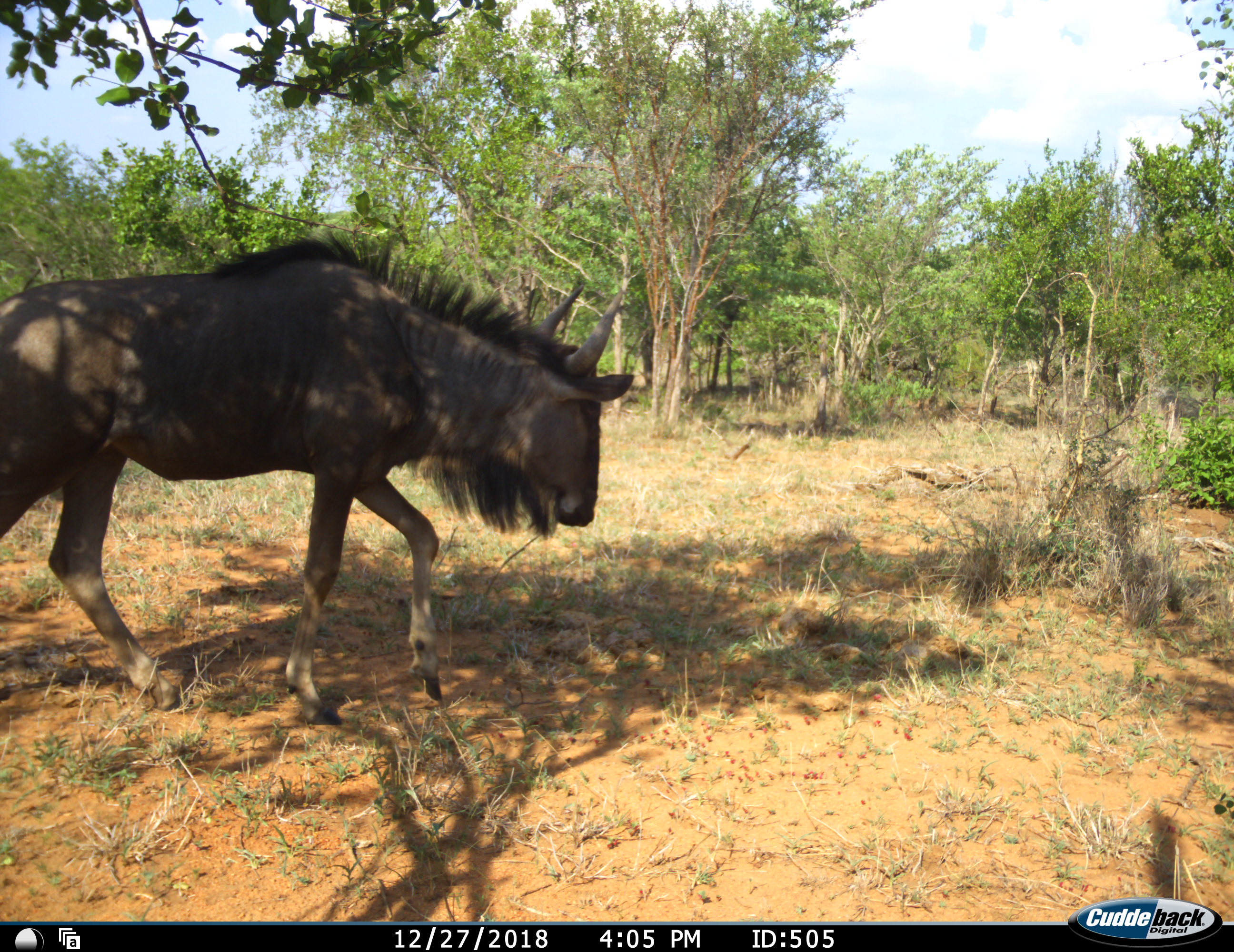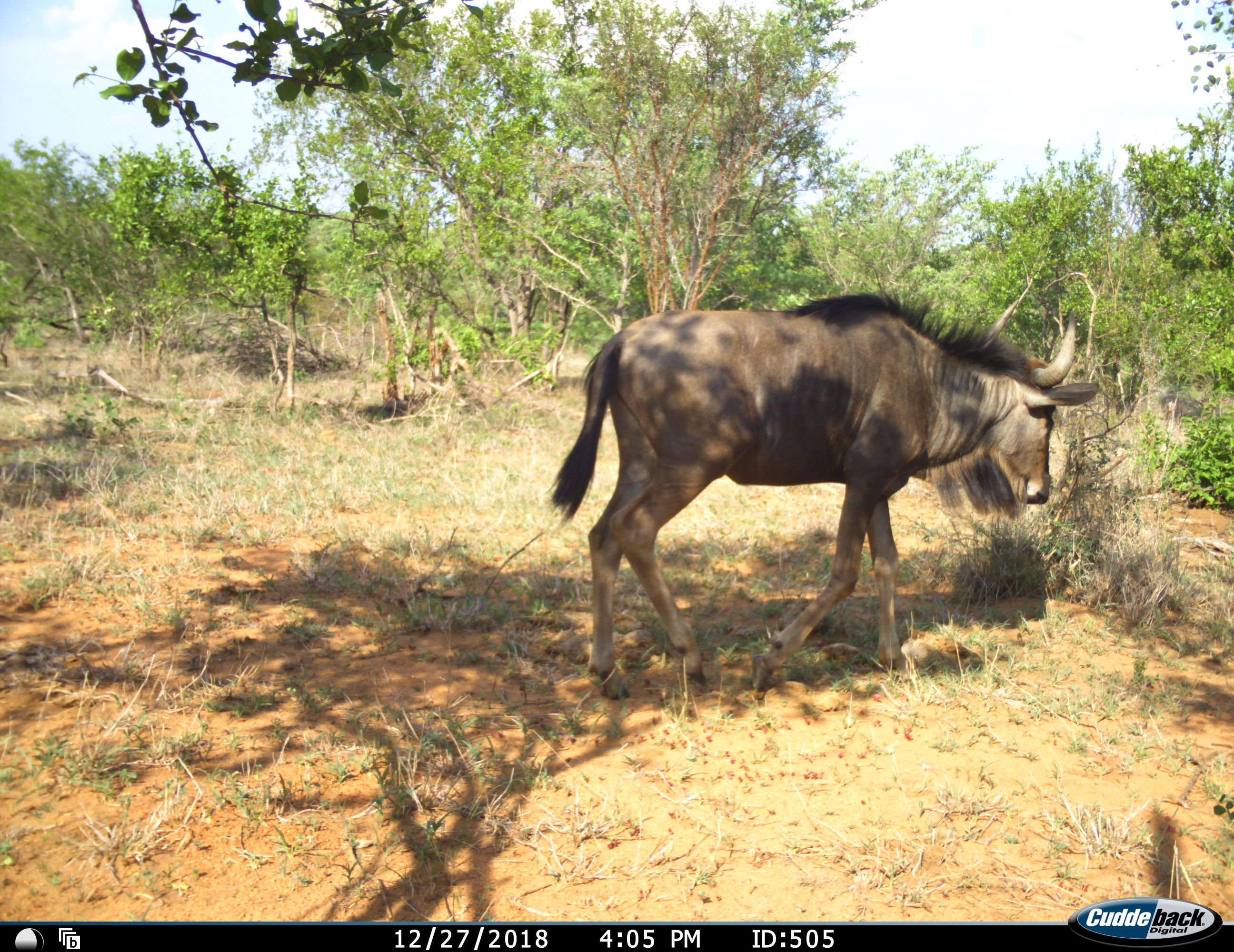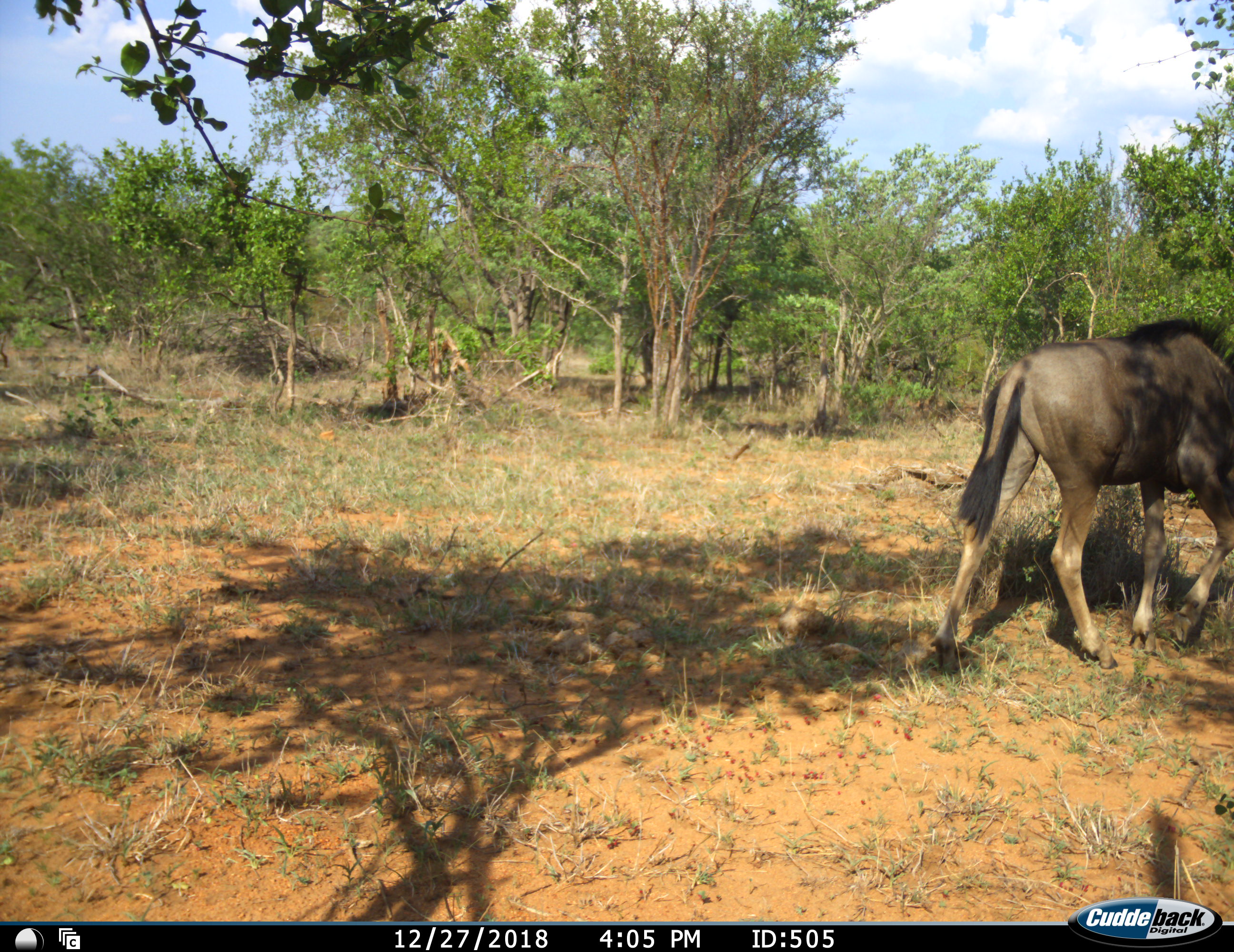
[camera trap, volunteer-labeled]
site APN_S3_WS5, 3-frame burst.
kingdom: Animalia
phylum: Chordata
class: Mammalia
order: Artiodactyla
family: Bovidae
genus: Connochaetes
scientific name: Connochaetes taurinus taurinus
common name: blue wildebeest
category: wildebeestblue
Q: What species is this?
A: Wildebeestblue (blue wildebeest) (Connochaetes taurinus taurinus).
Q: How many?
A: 1.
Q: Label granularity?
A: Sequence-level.